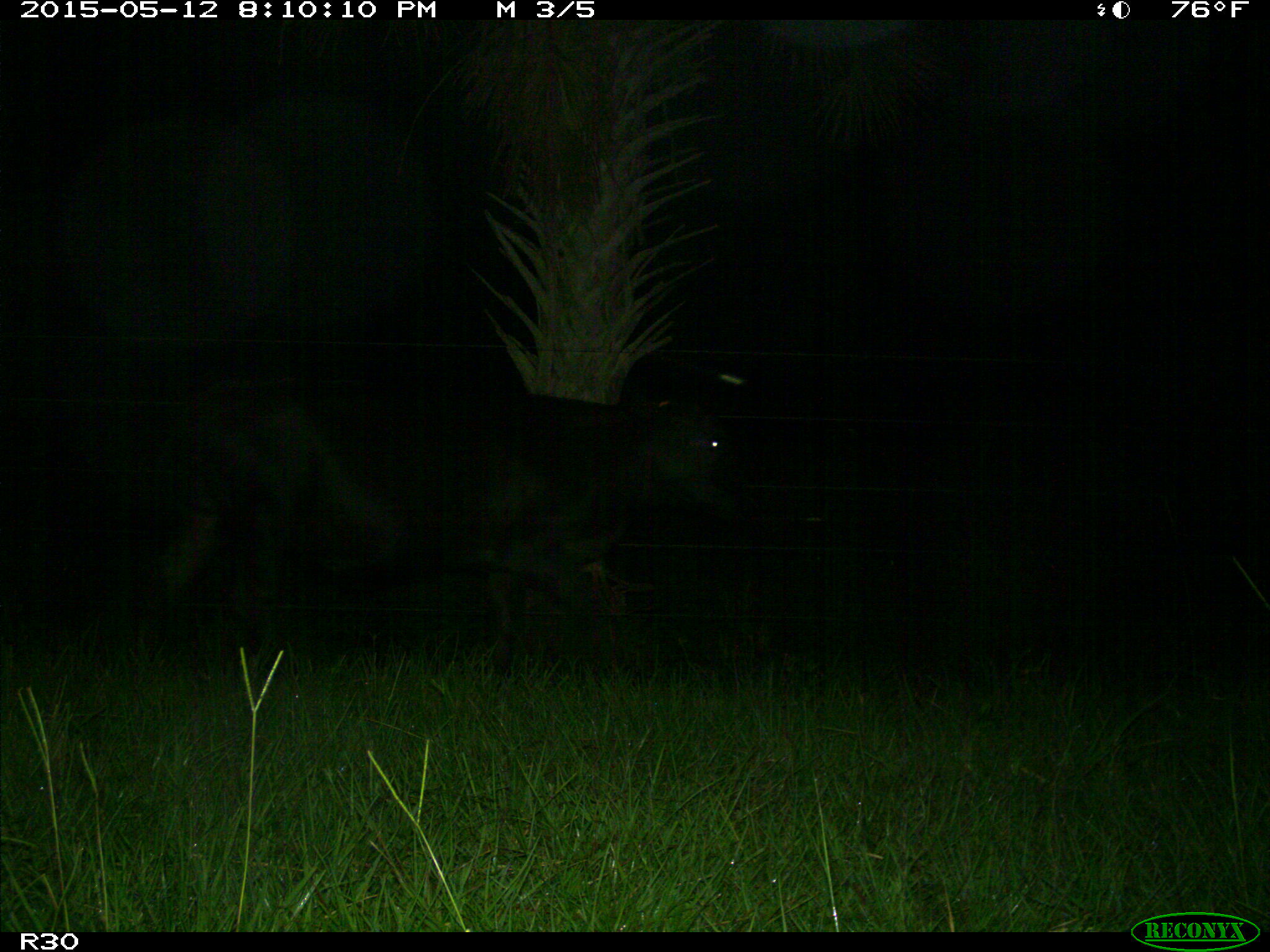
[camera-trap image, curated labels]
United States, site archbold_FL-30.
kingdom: Animalia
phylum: Chordata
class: Mammalia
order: Artiodactyla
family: Bovidae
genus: Bos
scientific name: Bos taurus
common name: domestic cow